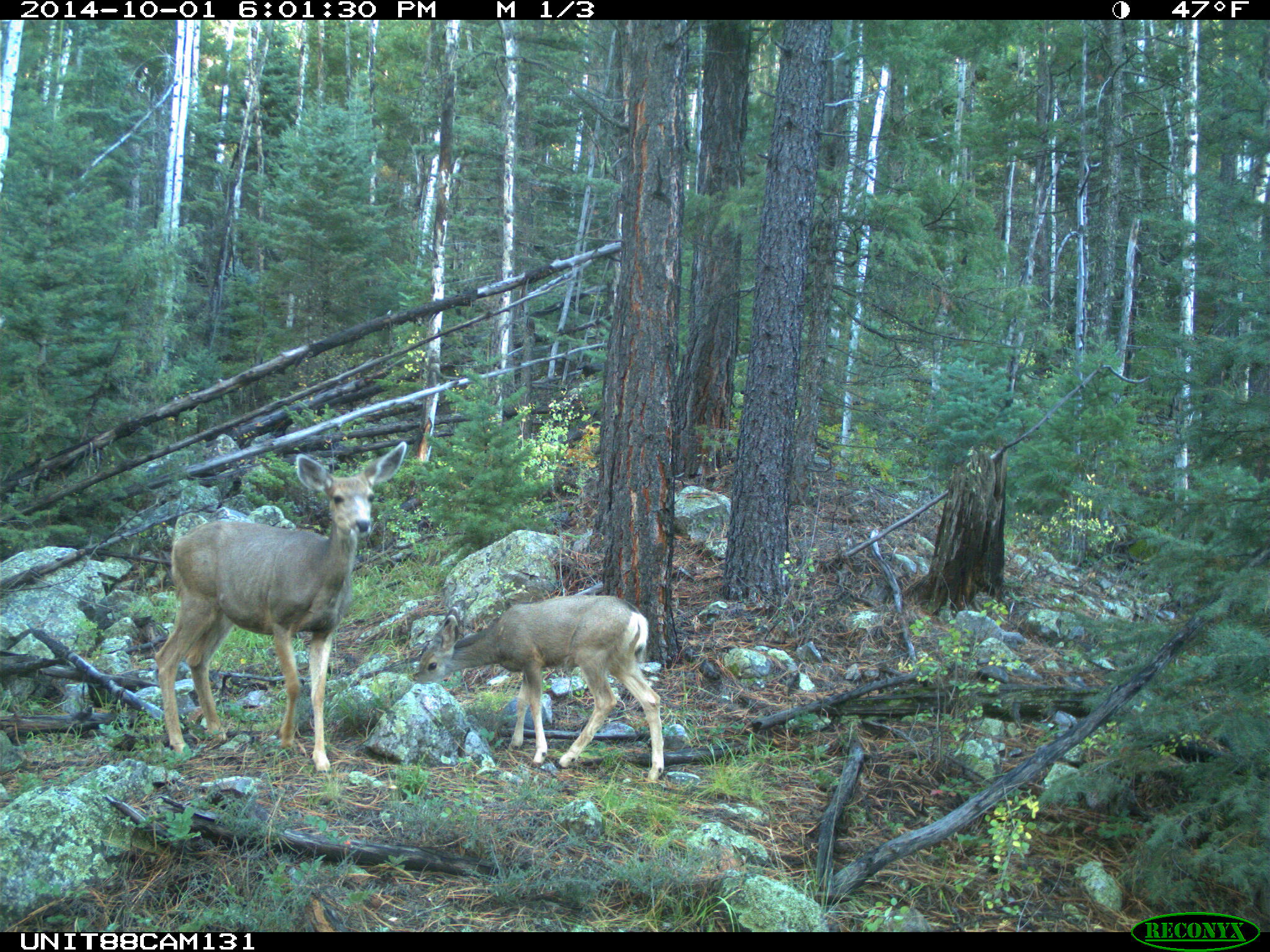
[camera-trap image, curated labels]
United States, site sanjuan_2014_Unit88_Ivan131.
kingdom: Animalia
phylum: Chordata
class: Mammalia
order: Artiodactyla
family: Cervidae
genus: Odocoileus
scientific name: Odocoileus hemionus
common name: mule deer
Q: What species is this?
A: Odocoileus hemionus (mule deer).